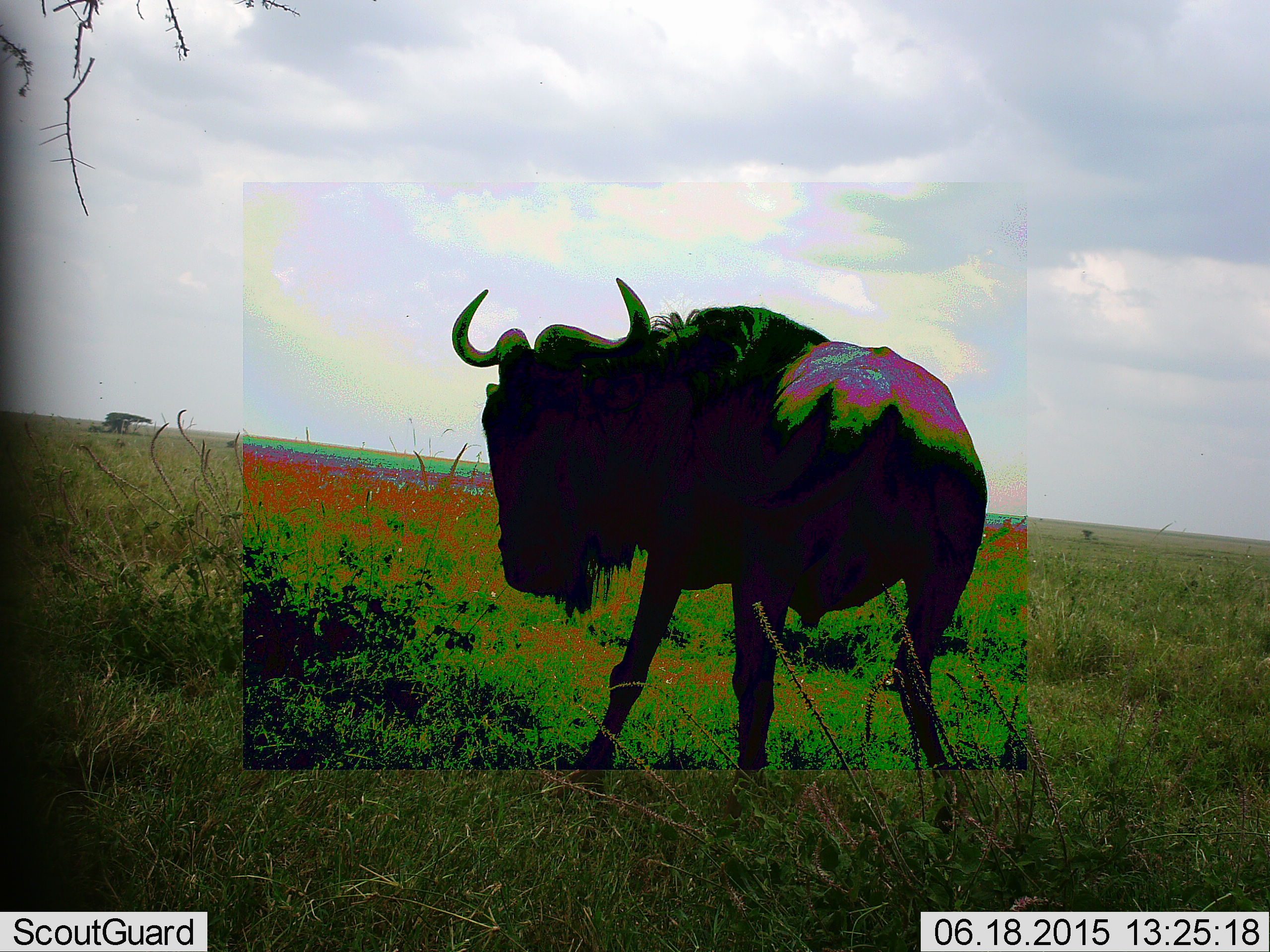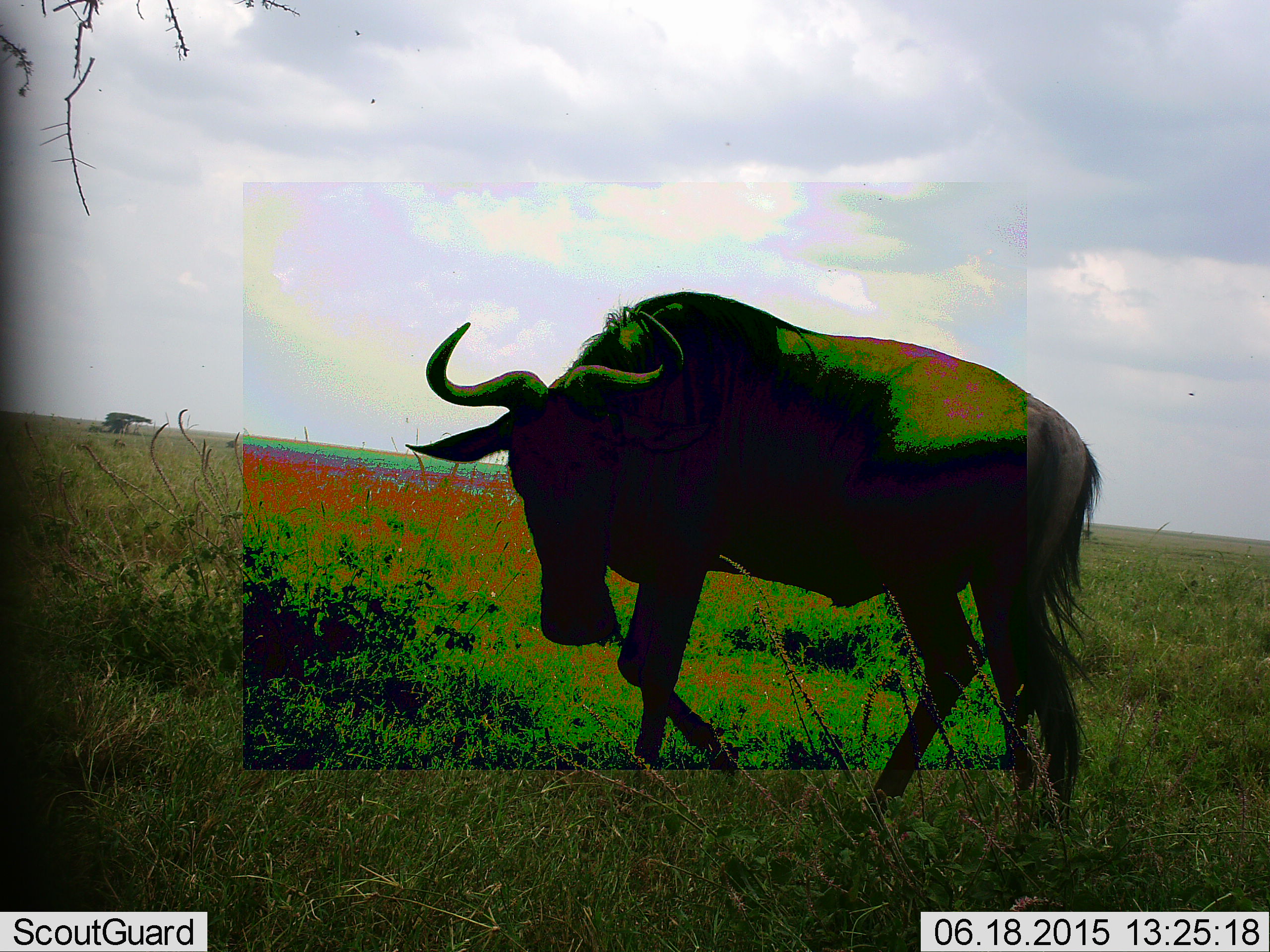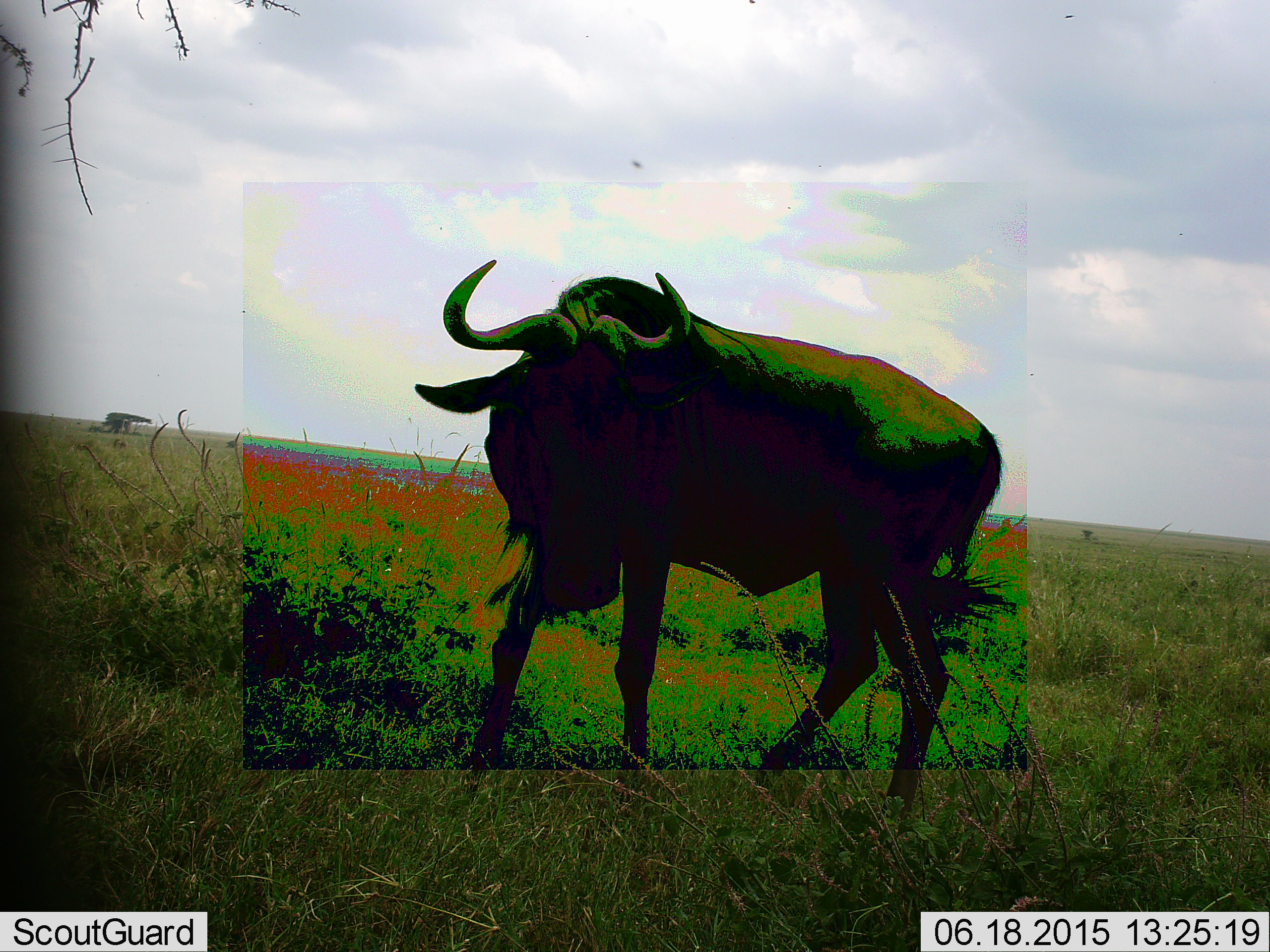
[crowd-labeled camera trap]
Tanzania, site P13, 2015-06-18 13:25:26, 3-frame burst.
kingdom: Animalia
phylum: Chordata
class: Mammalia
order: Artiodactyla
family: Bovidae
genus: Connochaetes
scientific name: Connochaetes taurinus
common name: blue wildebeest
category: wildebeest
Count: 1.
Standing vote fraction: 10%.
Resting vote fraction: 0%.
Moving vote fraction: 100%.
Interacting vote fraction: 0%.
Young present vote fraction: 0%.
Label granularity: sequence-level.